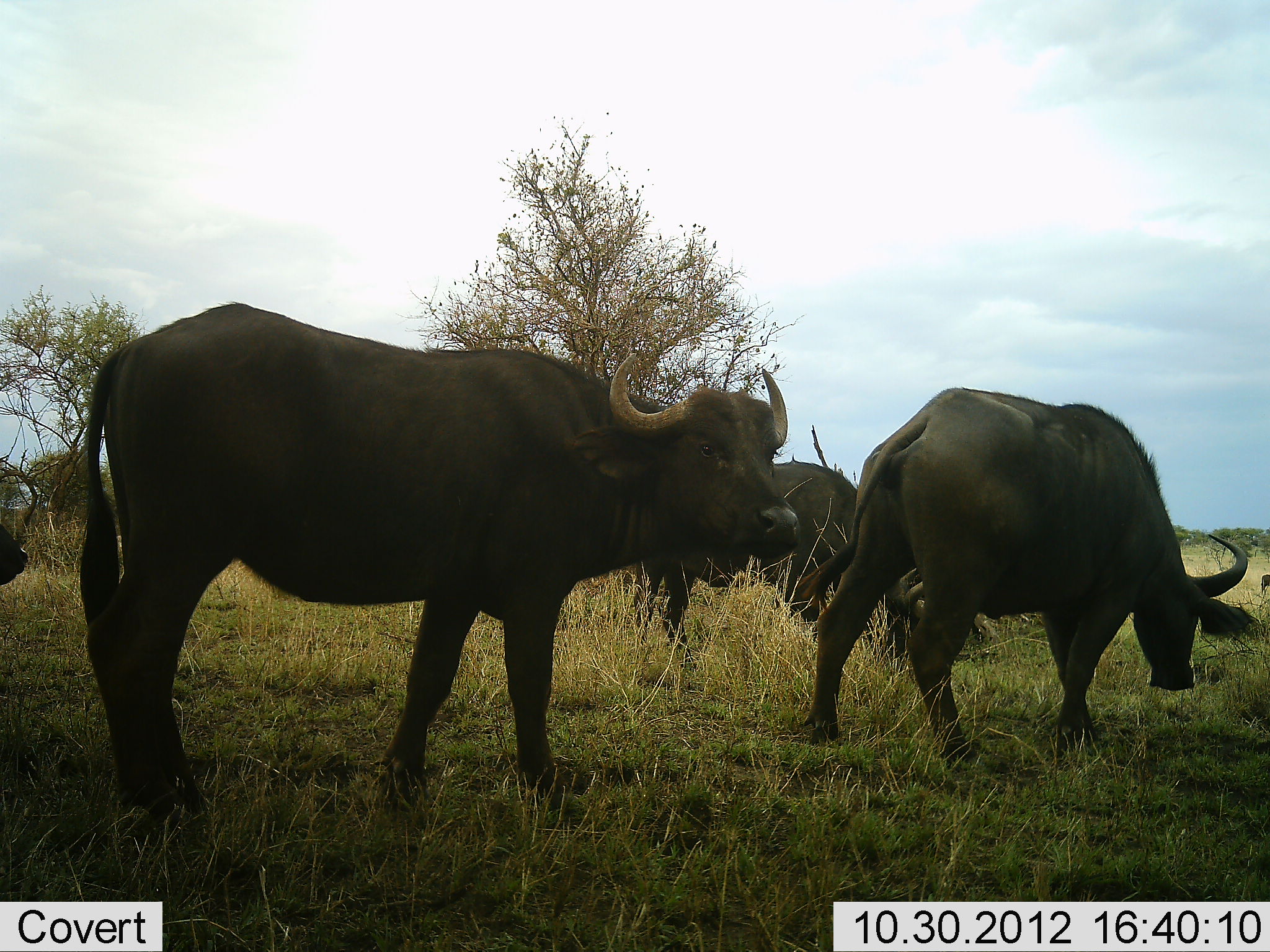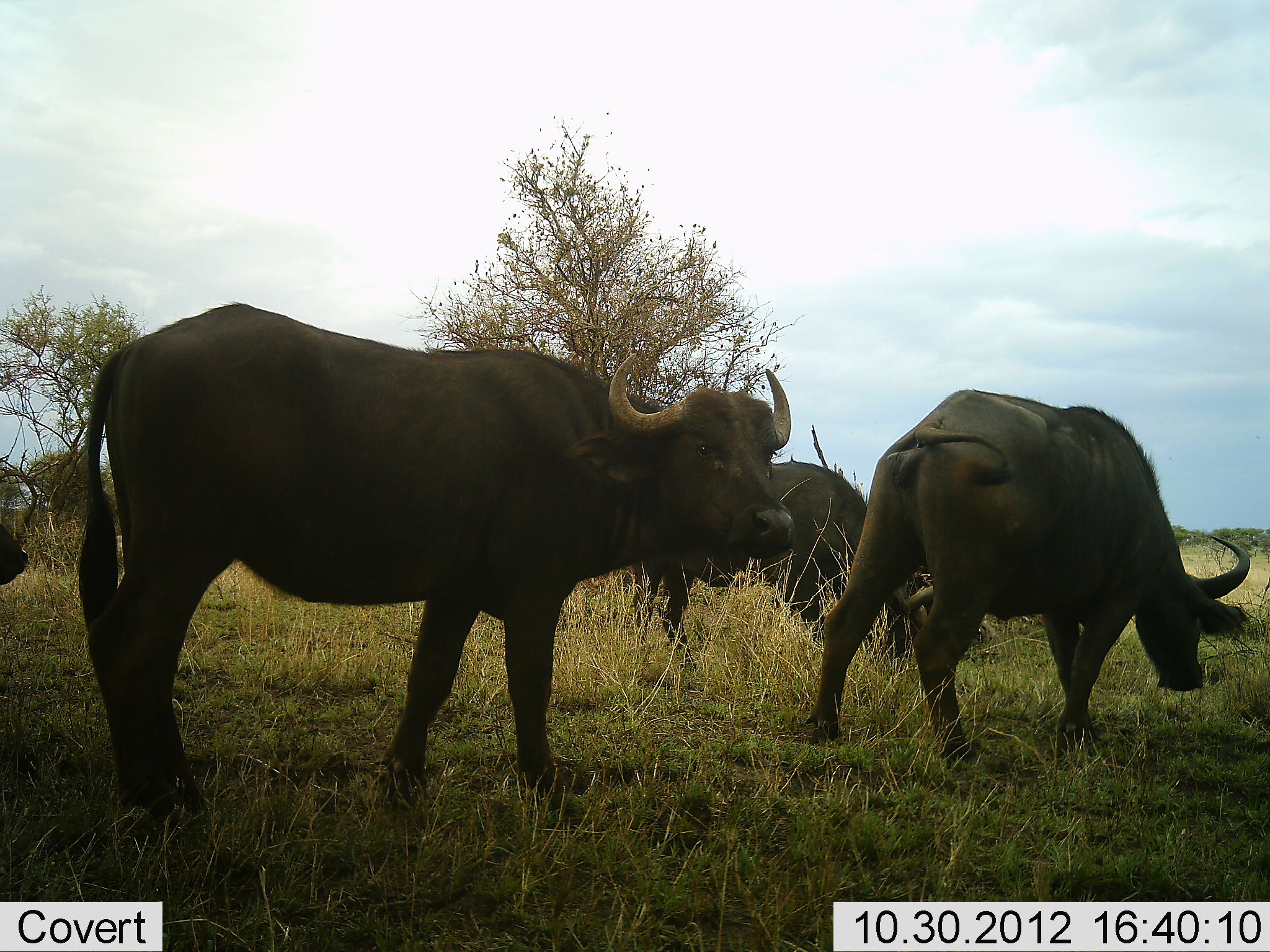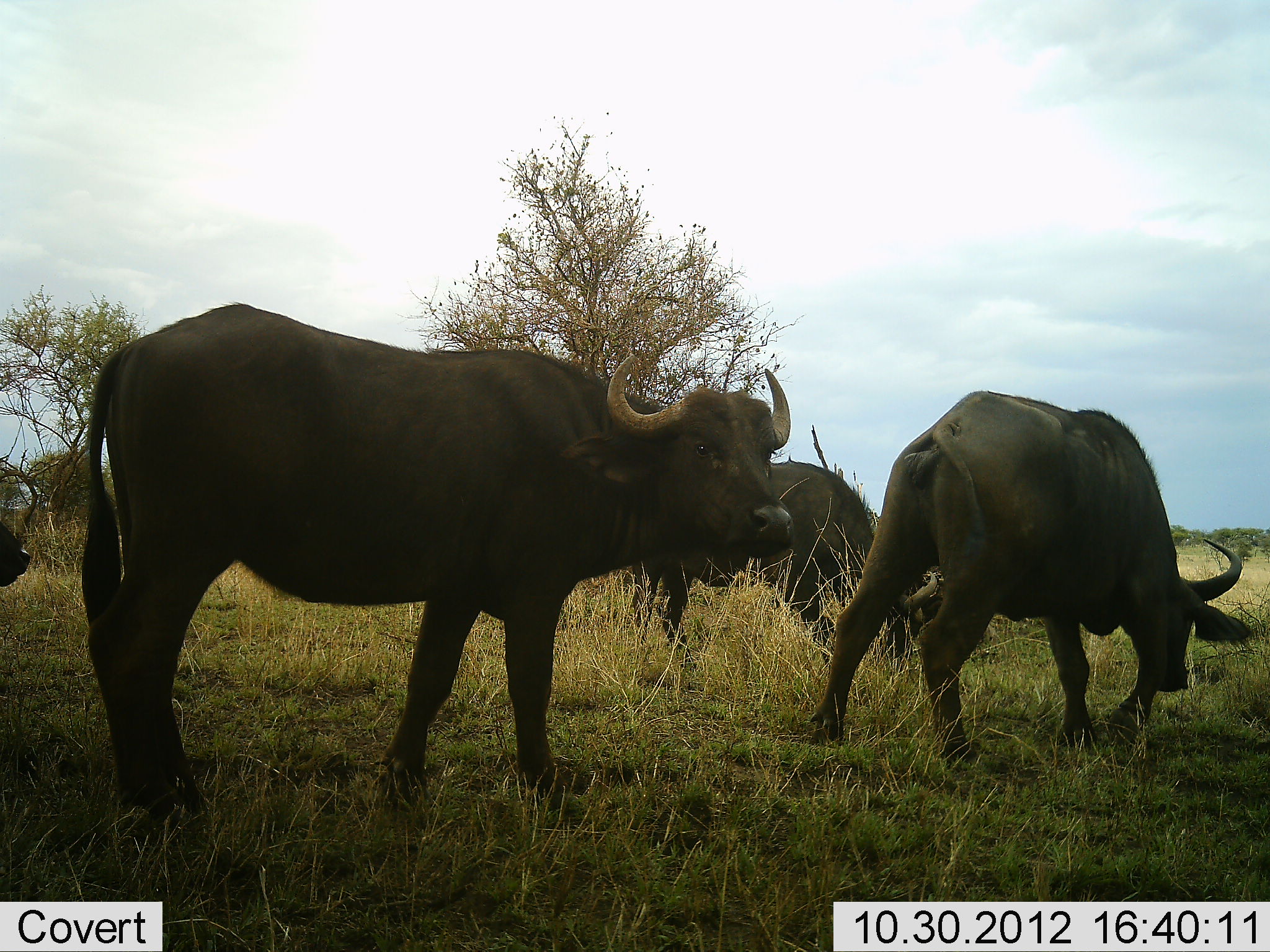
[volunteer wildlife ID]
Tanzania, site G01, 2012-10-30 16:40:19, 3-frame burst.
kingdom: Animalia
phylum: Chordata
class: Mammalia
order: Artiodactyla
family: Bovidae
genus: Syncerus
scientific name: Syncerus caffer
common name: cape buffalo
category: buffalo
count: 4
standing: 90%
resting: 0%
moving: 20%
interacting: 0%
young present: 0%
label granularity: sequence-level